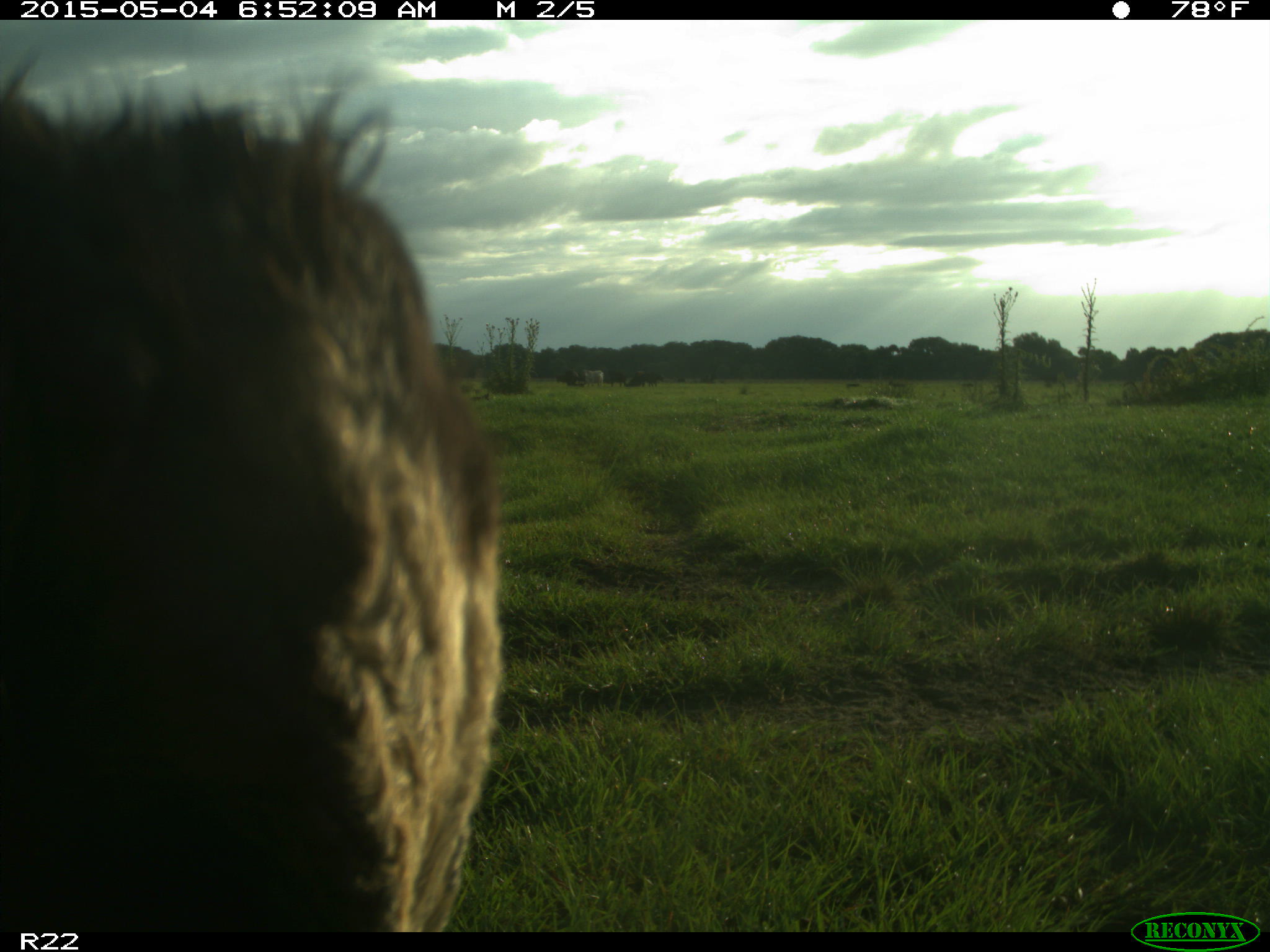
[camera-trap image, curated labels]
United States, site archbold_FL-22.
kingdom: Animalia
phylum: Chordata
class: Mammalia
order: Artiodactyla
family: Bovidae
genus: Bos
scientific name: Bos taurus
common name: domestic cow